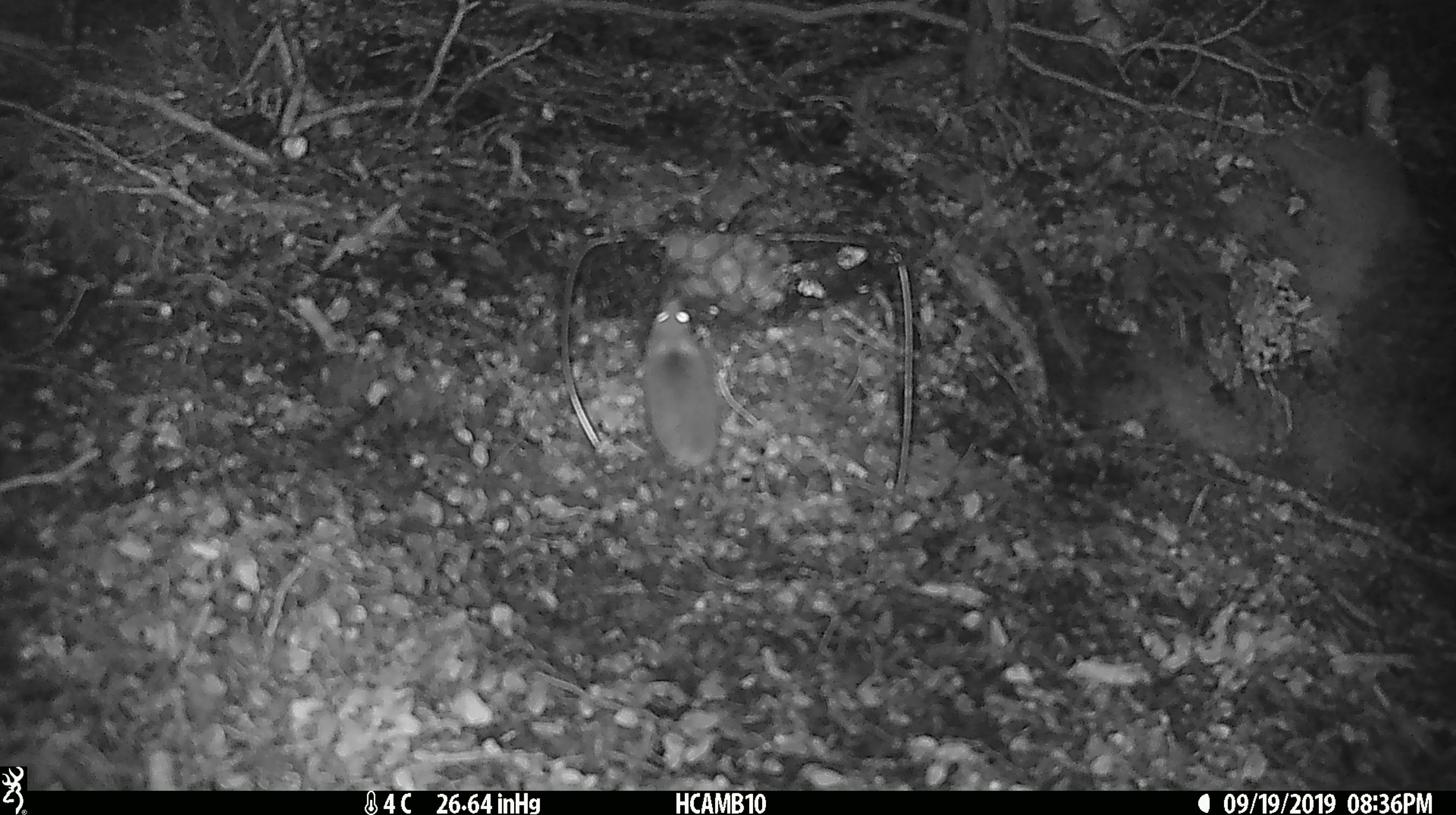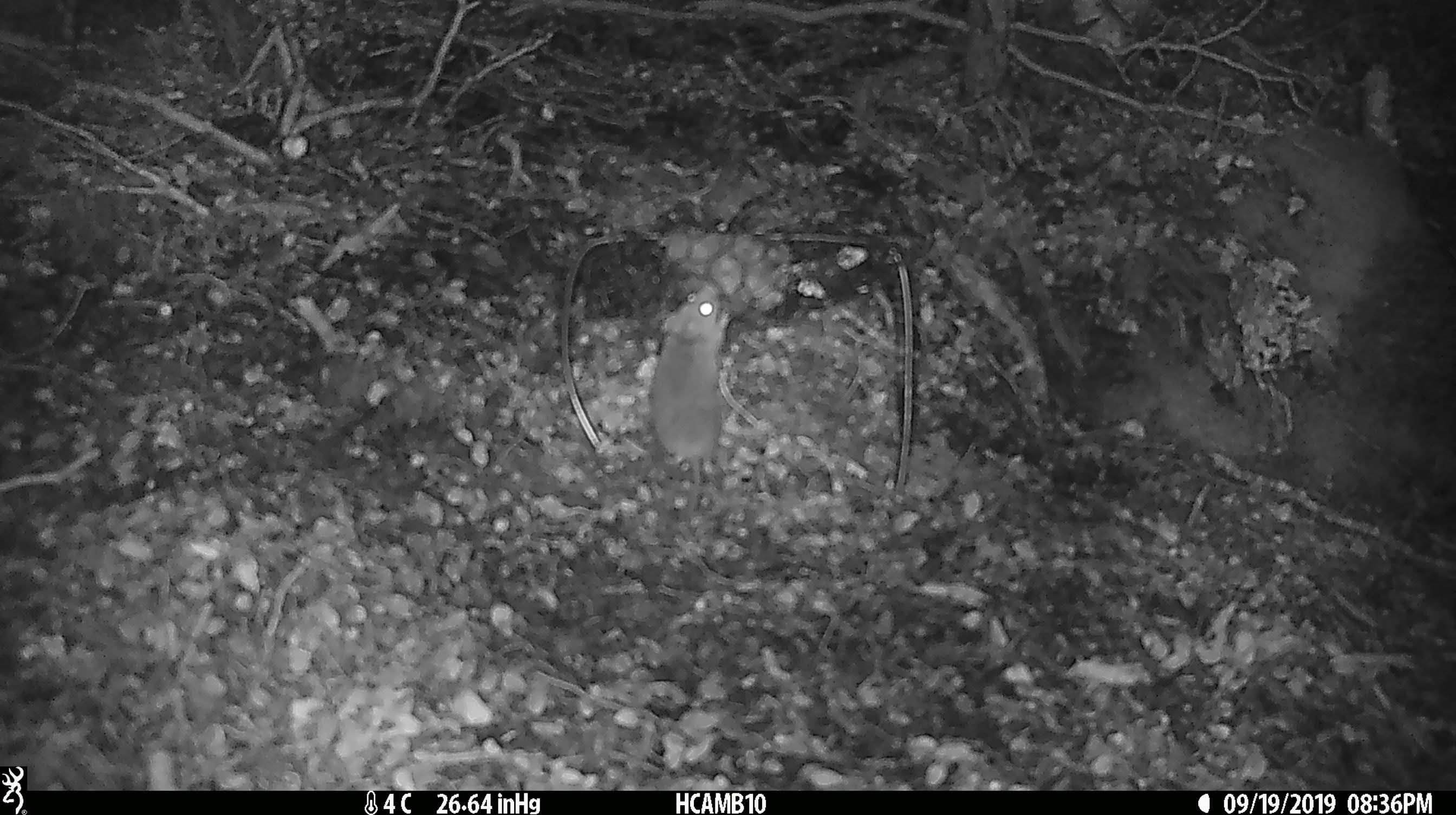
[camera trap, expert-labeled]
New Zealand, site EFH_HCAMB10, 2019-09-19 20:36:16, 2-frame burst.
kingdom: Animalia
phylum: Chordata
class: Mammalia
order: Rodentia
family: Muridae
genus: Mus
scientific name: Mus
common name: mouse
Mouse (Mus).